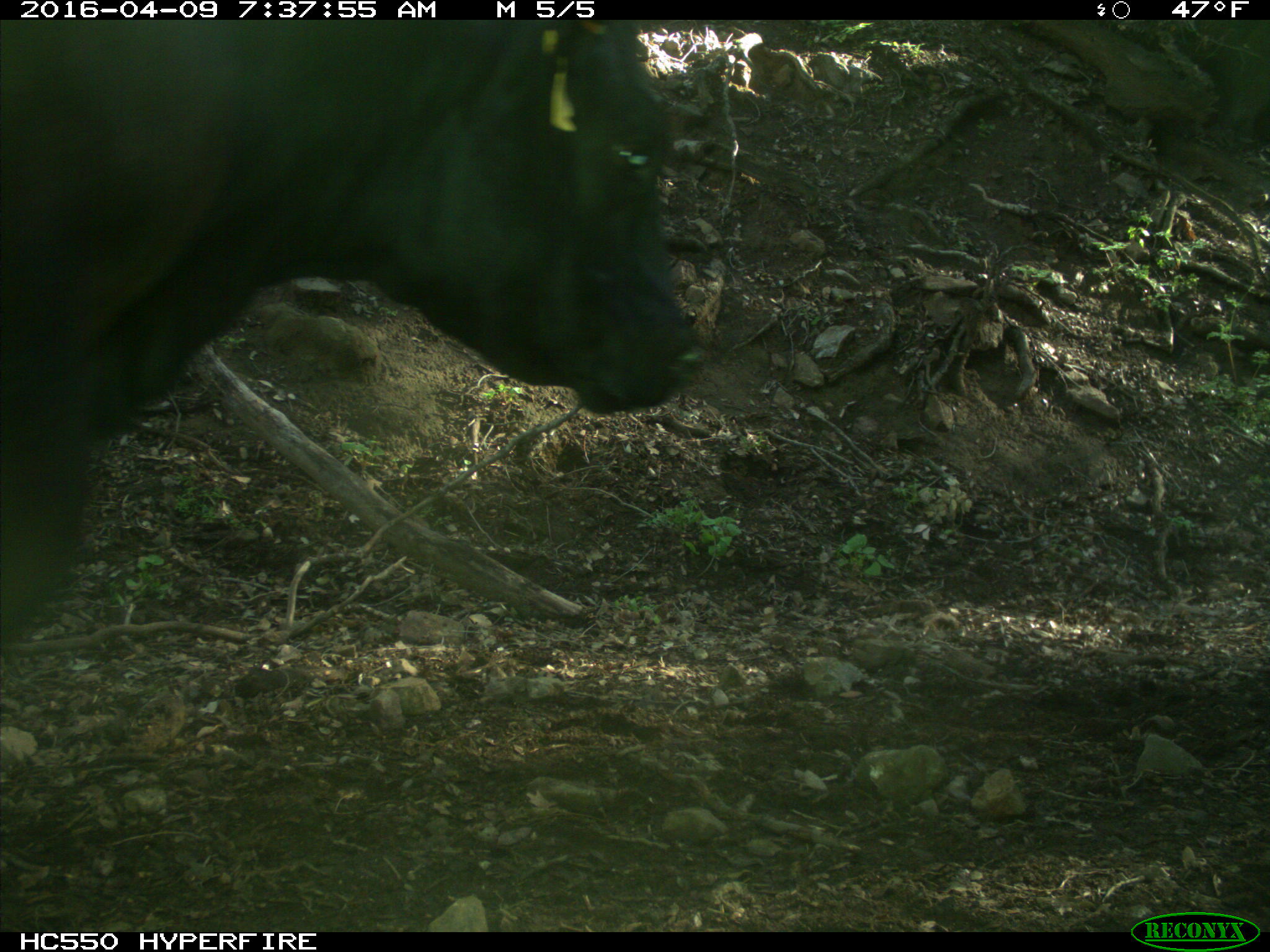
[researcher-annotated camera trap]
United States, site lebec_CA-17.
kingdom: Animalia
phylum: Chordata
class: Mammalia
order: Artiodactyla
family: Bovidae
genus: Bos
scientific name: Bos taurus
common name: domestic cow